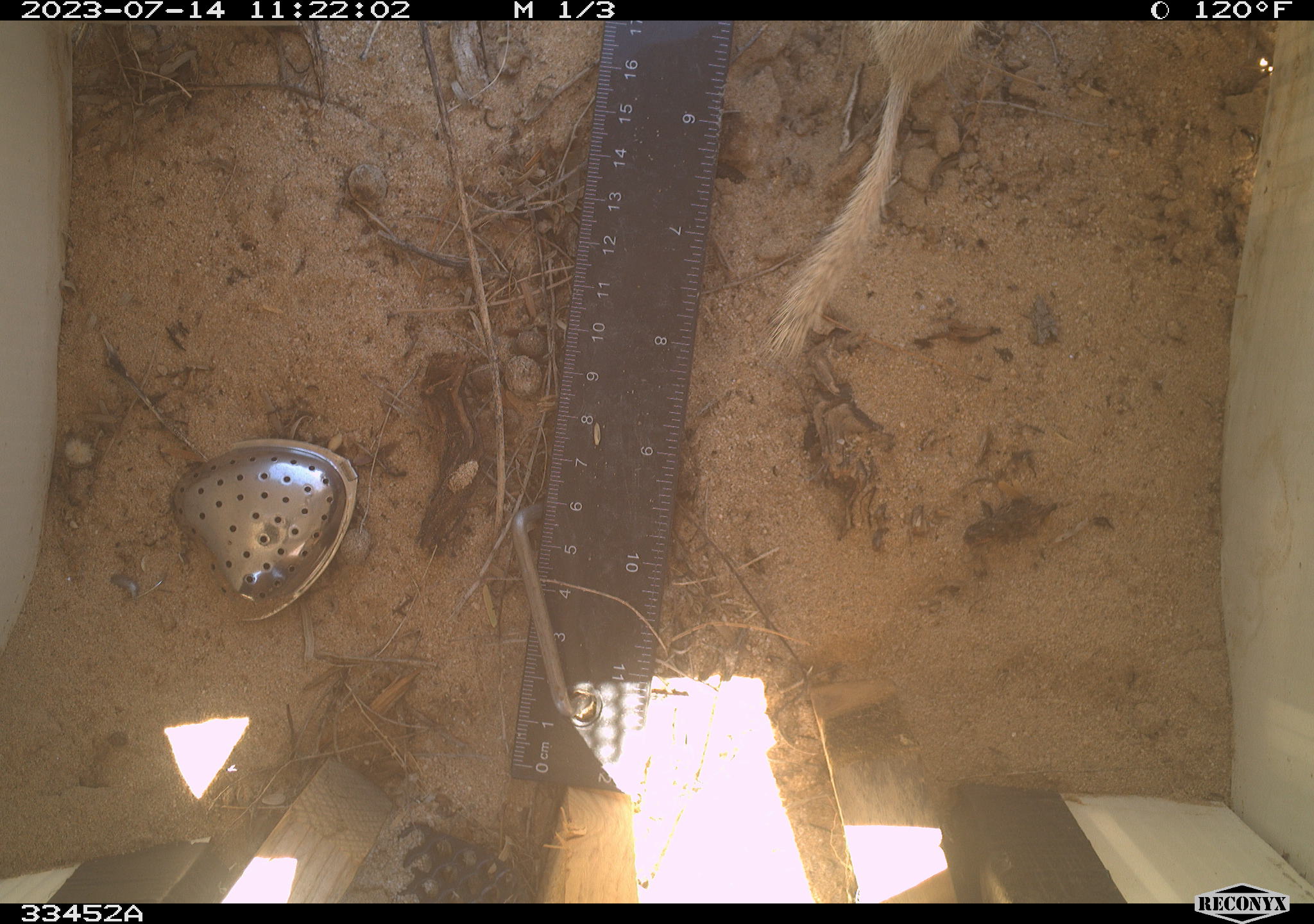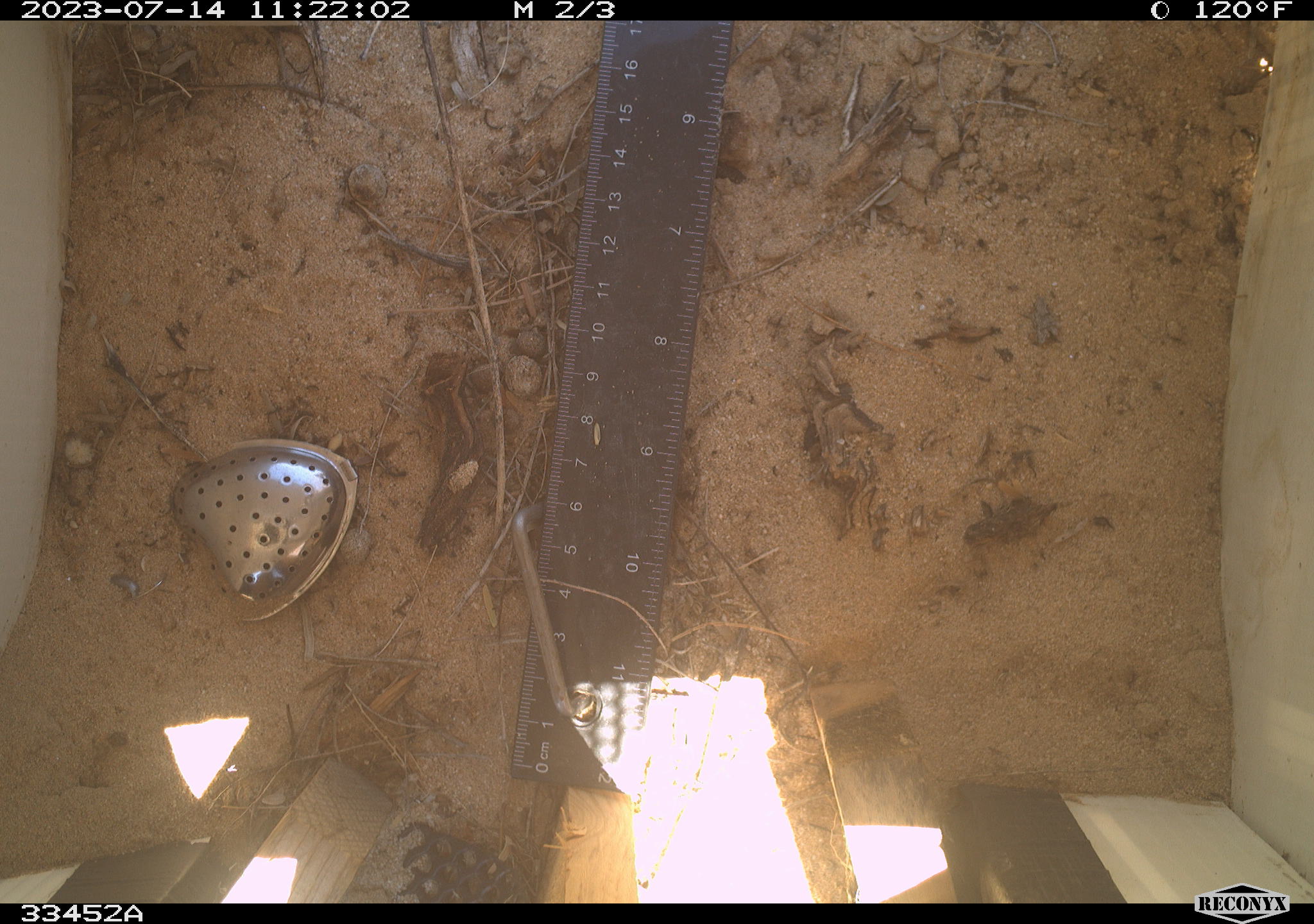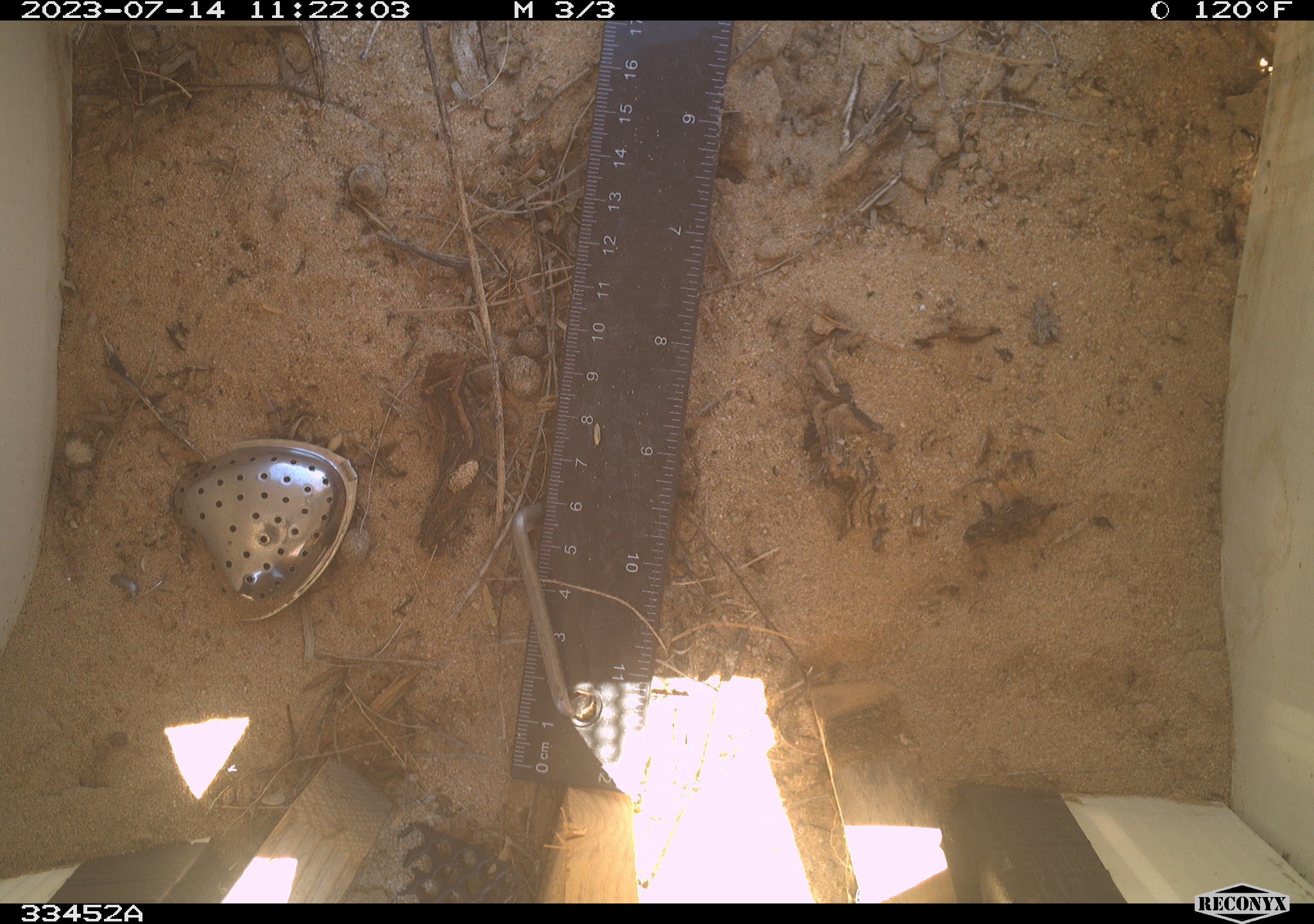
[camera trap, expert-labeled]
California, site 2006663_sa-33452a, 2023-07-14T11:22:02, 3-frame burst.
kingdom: Animalia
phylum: Chordata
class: Mammalia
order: Rodentia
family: Sciuridae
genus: Xerospermophilus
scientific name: Xerospermophilus tereticaudus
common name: round-tailed ground squirrel